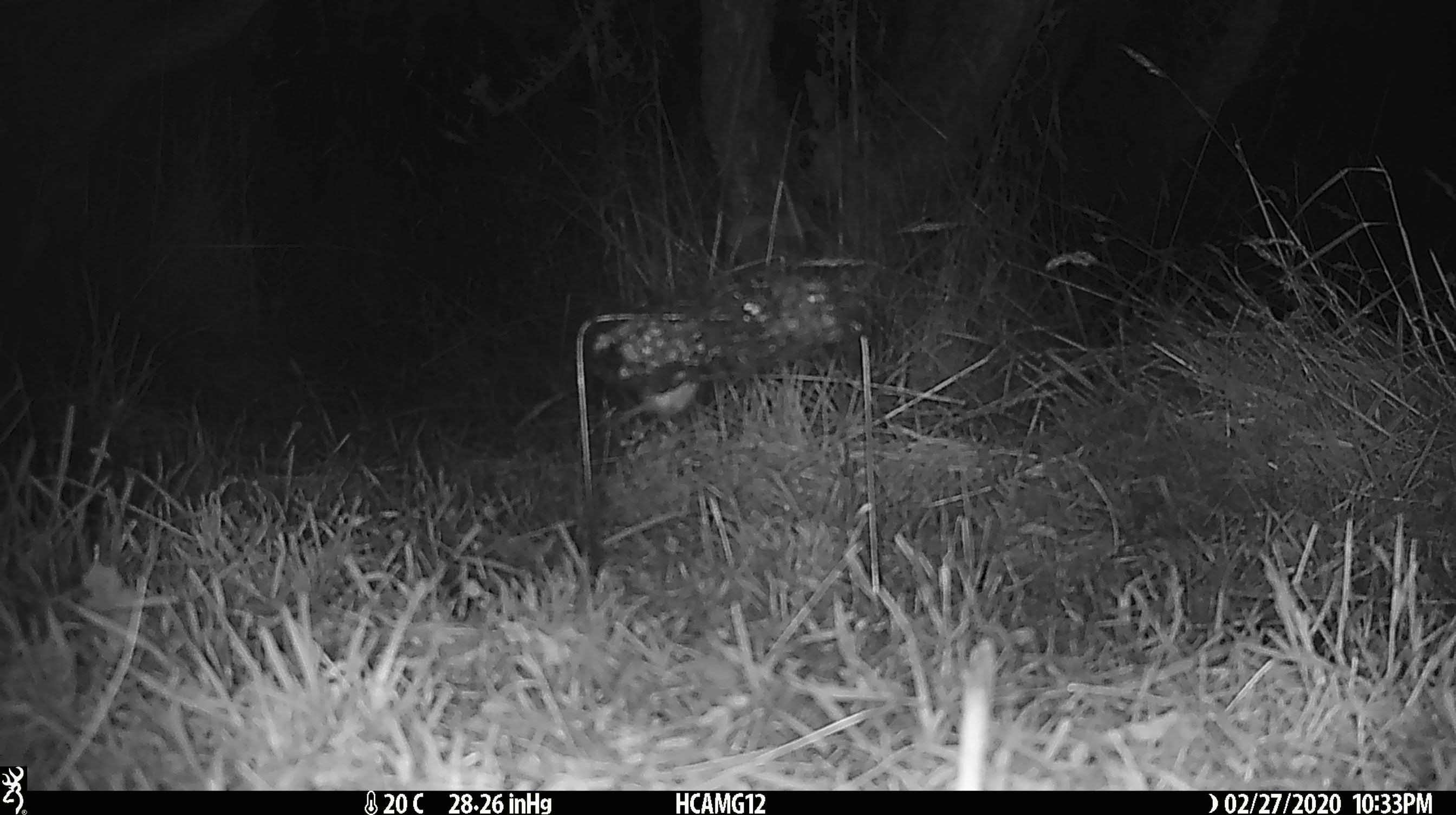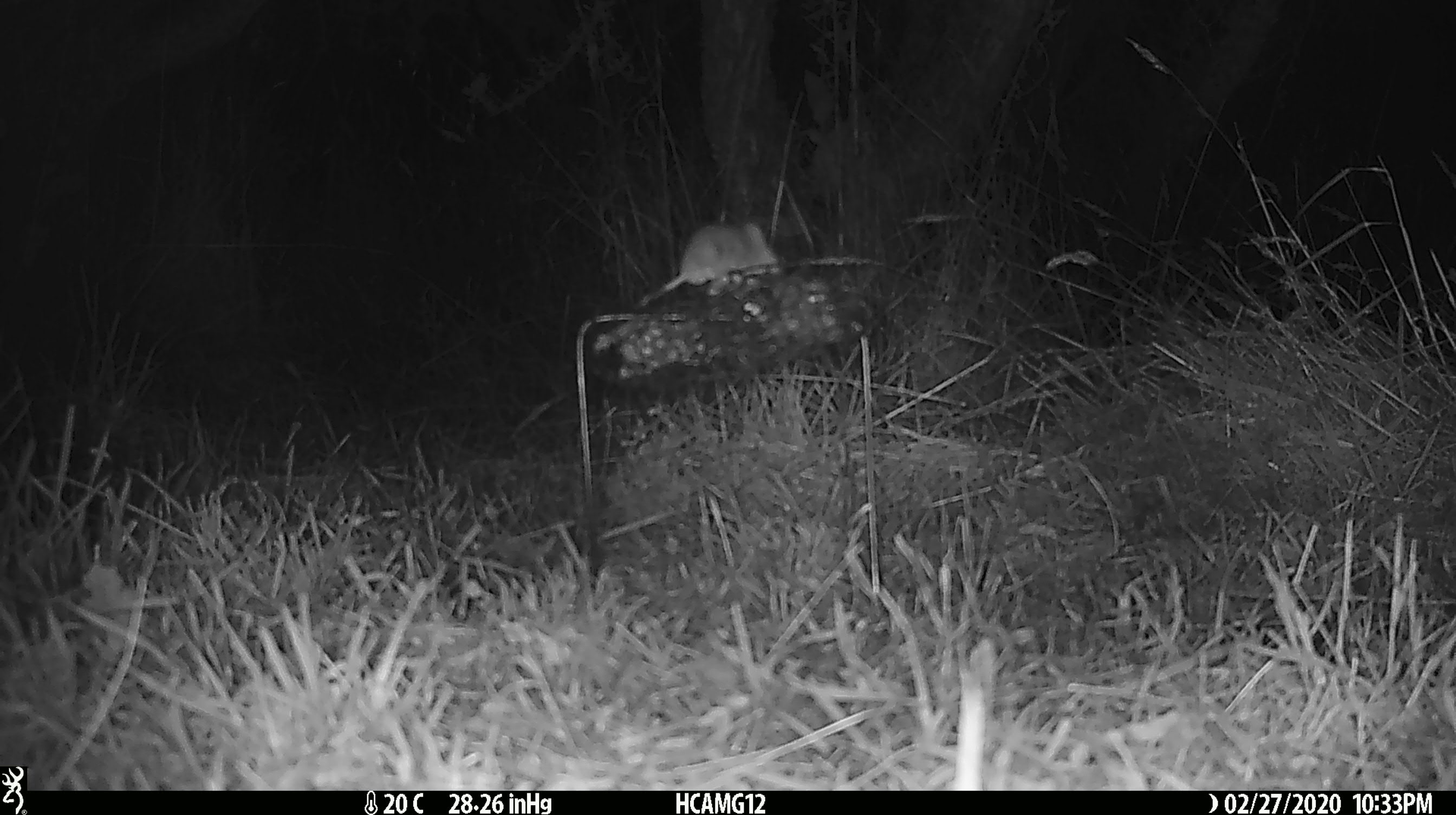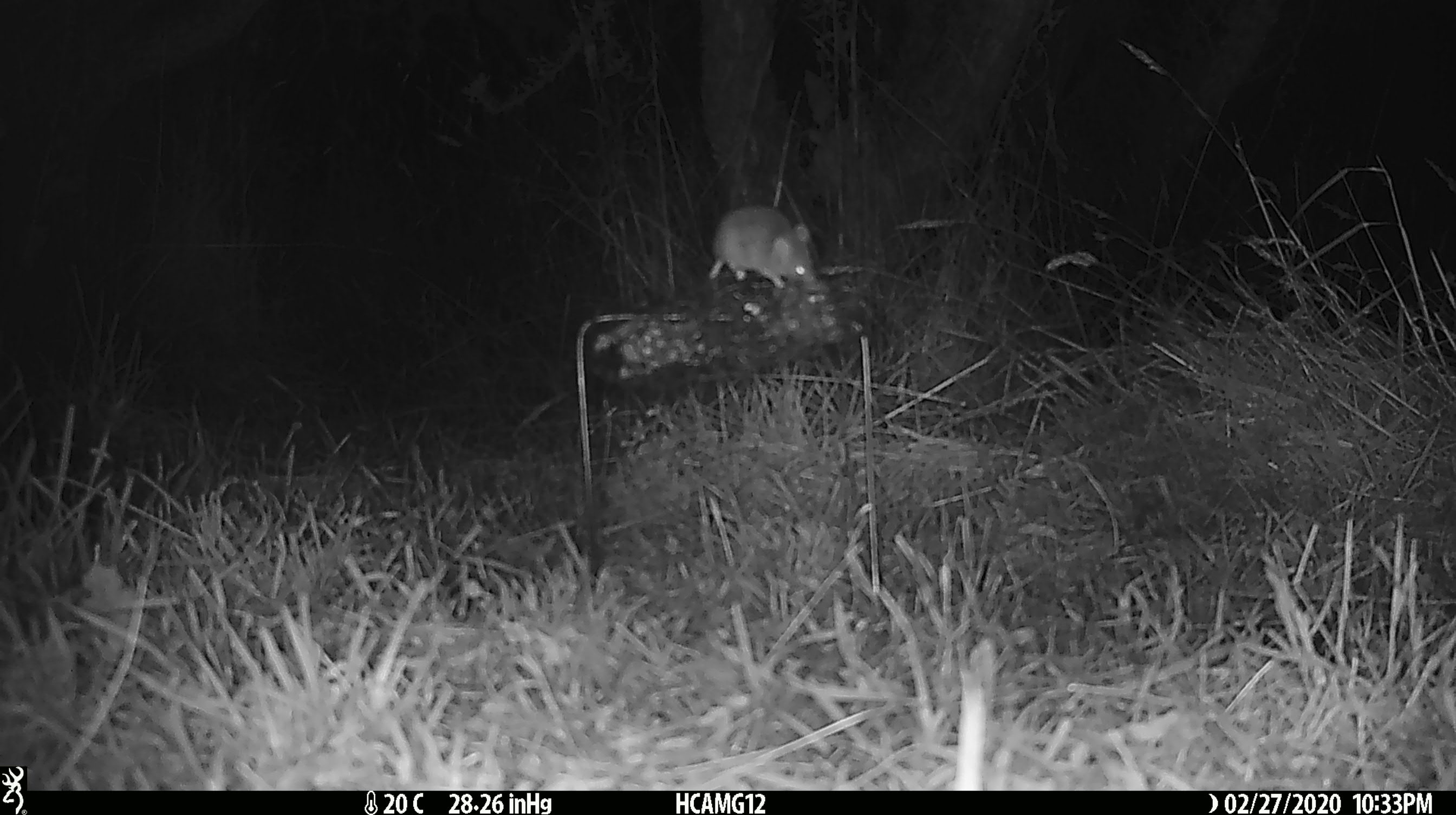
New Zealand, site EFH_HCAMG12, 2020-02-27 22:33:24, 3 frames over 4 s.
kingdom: Animalia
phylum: Chordata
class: Mammalia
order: Rodentia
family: Muridae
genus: Mus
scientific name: Mus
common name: mouse